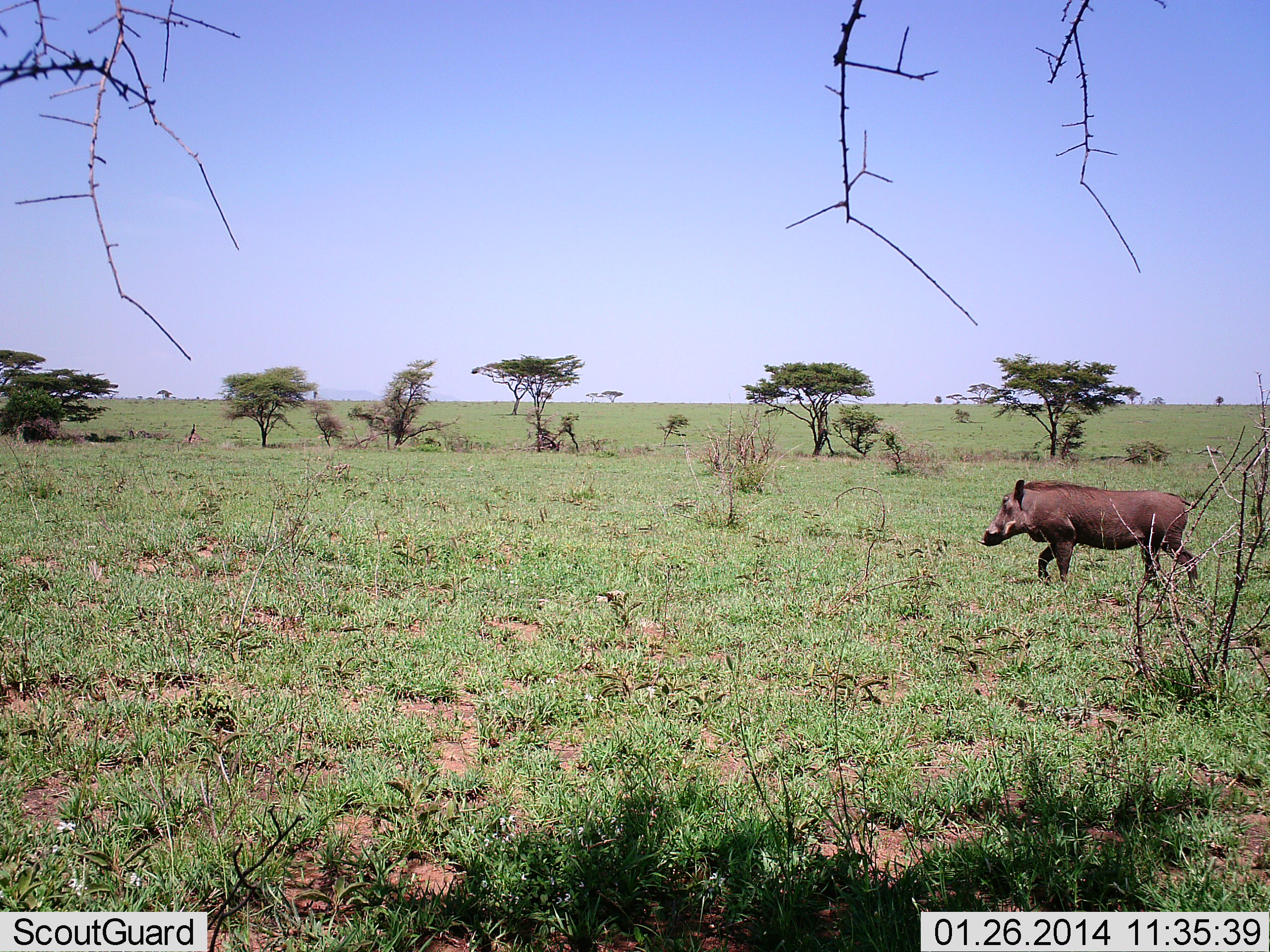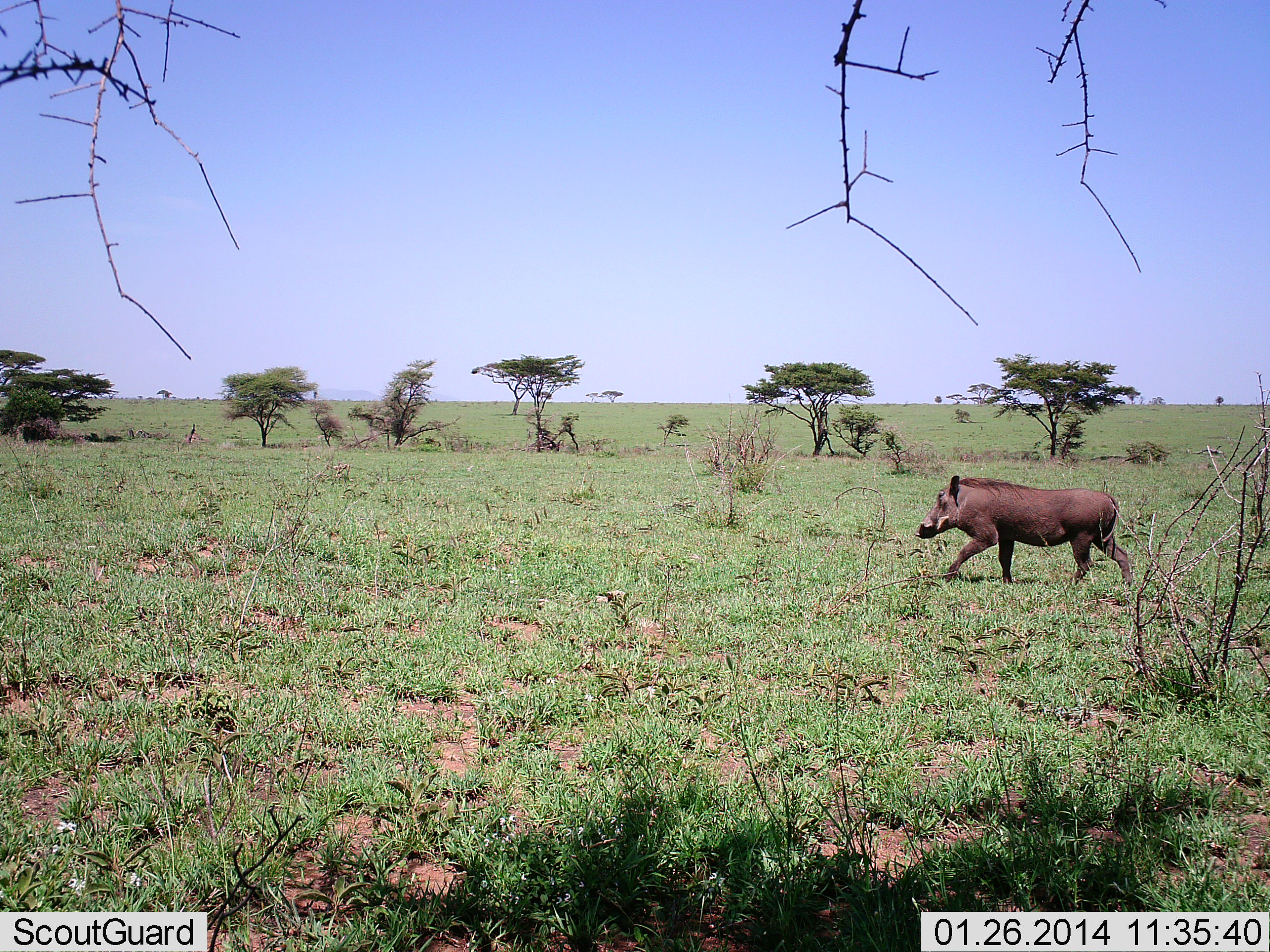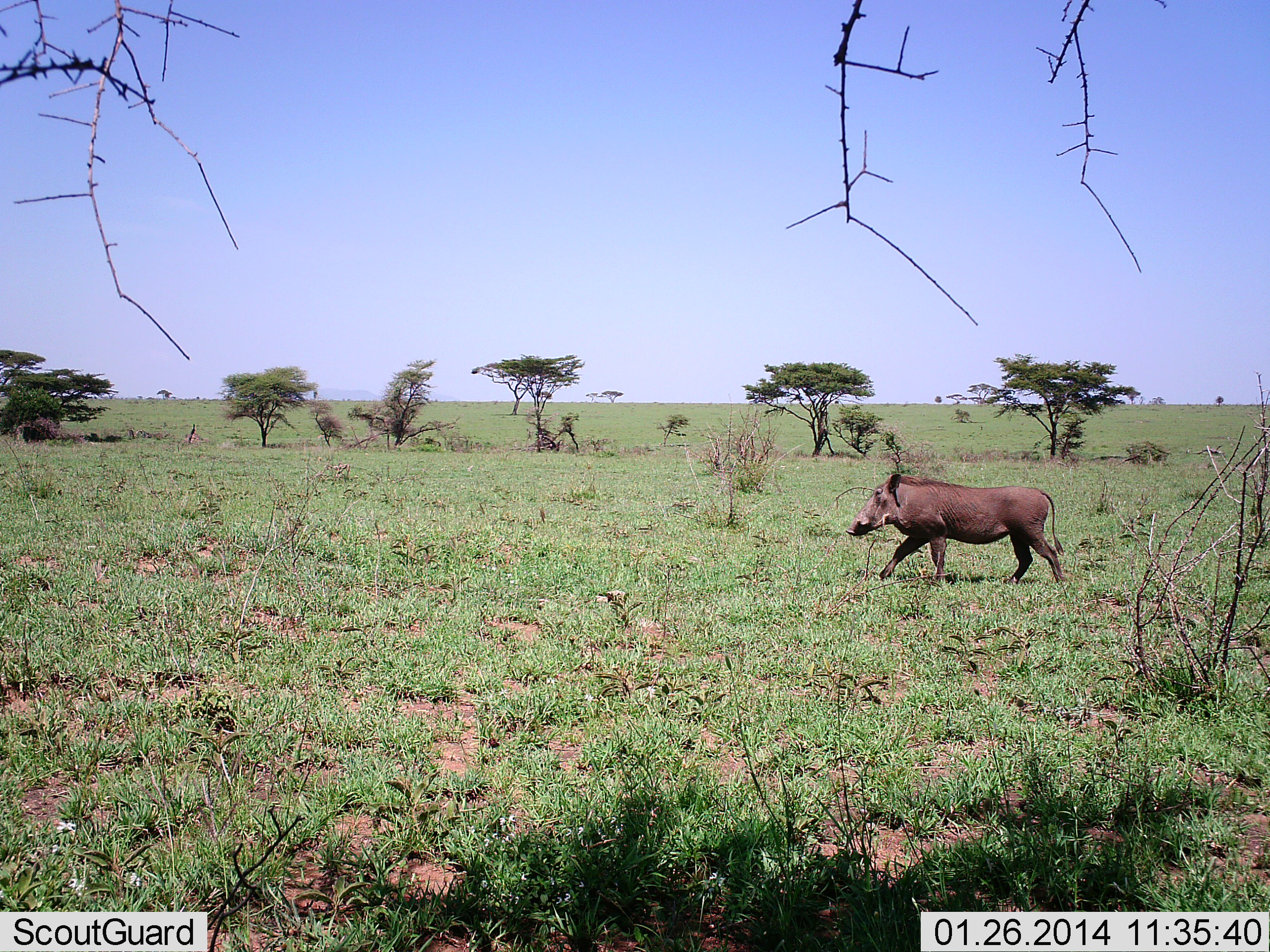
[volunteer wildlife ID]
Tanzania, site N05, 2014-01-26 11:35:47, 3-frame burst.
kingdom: Animalia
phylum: Chordata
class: Mammalia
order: Artiodactyla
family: Suidae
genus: Phacochoerus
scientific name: Phacochoerus africanus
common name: warthog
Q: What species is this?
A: Warthog (Phacochoerus africanus).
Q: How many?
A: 1.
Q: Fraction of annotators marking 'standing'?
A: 0%.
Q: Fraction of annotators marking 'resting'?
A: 0%.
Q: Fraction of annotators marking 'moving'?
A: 100%.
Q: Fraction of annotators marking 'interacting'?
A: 0%.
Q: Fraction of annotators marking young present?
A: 0%.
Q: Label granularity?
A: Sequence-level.